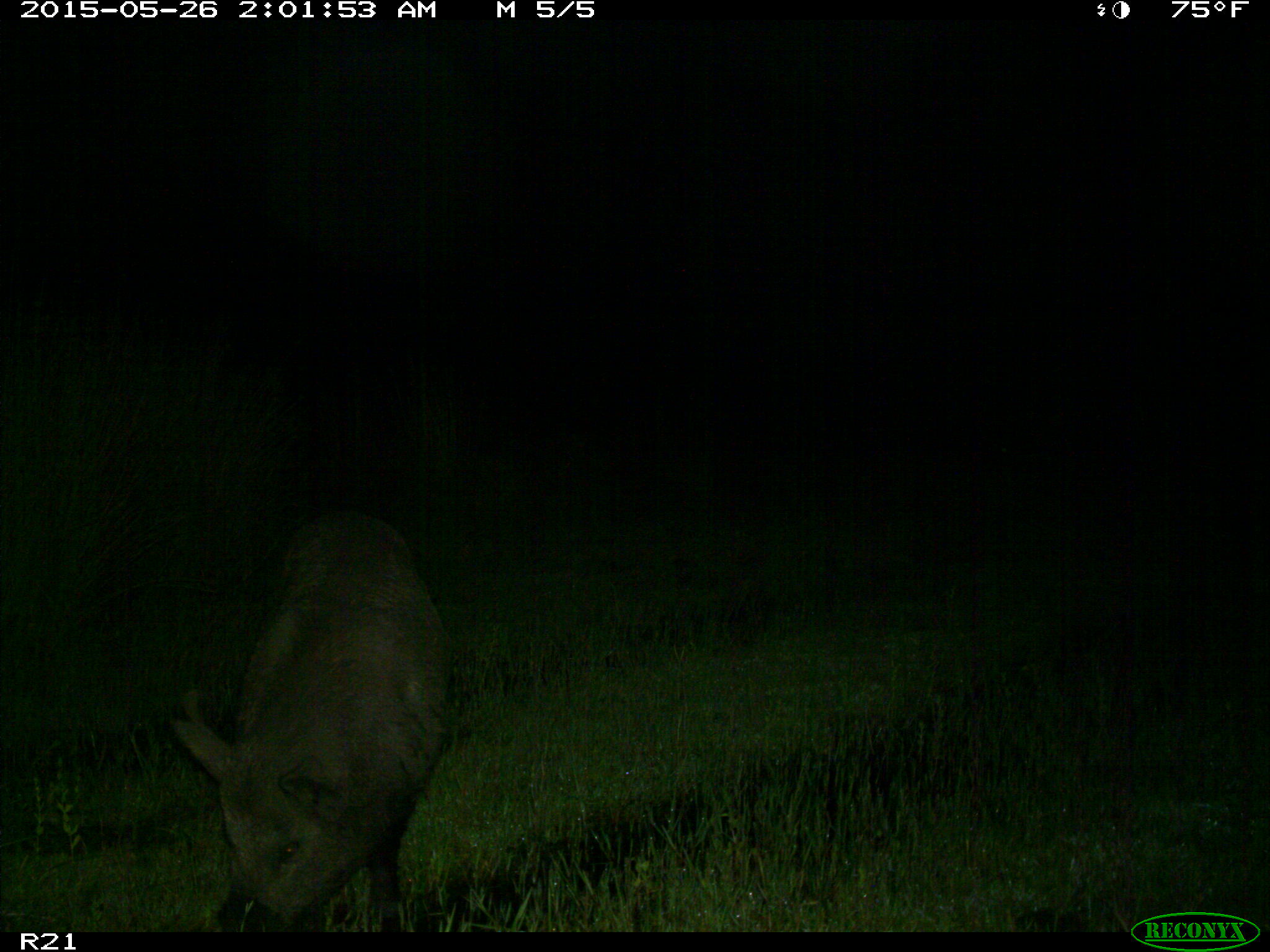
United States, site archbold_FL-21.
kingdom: Animalia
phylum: Chordata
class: Mammalia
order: Artiodactyla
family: Suidae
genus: Sus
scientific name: Sus scrofa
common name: wild boar